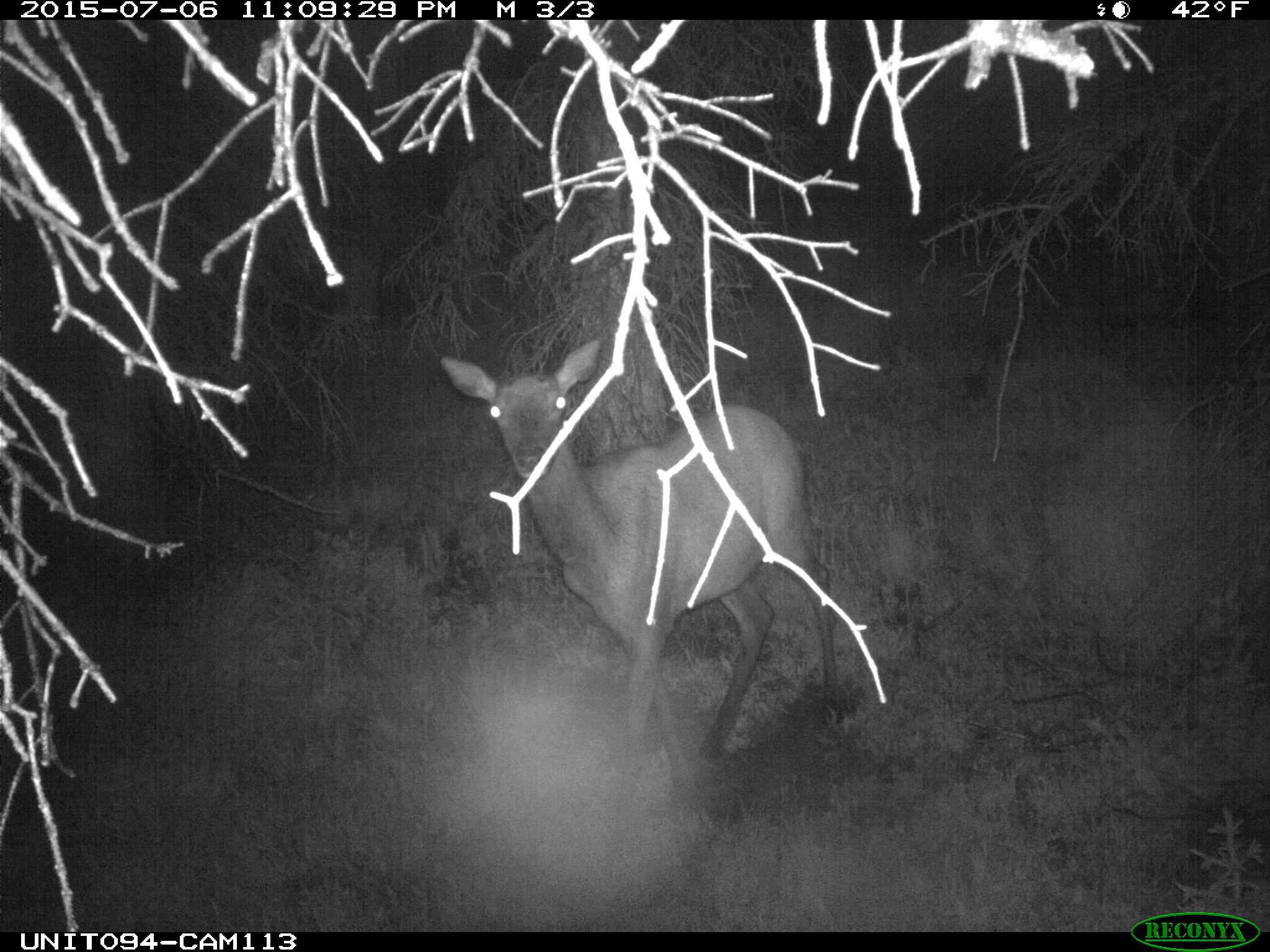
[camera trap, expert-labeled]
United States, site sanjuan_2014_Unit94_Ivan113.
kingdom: Animalia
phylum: Chordata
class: Mammalia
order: Artiodactyla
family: Cervidae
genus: Cervus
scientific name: Cervus elaphus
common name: red deer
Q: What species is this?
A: Cervus elaphus (red deer).